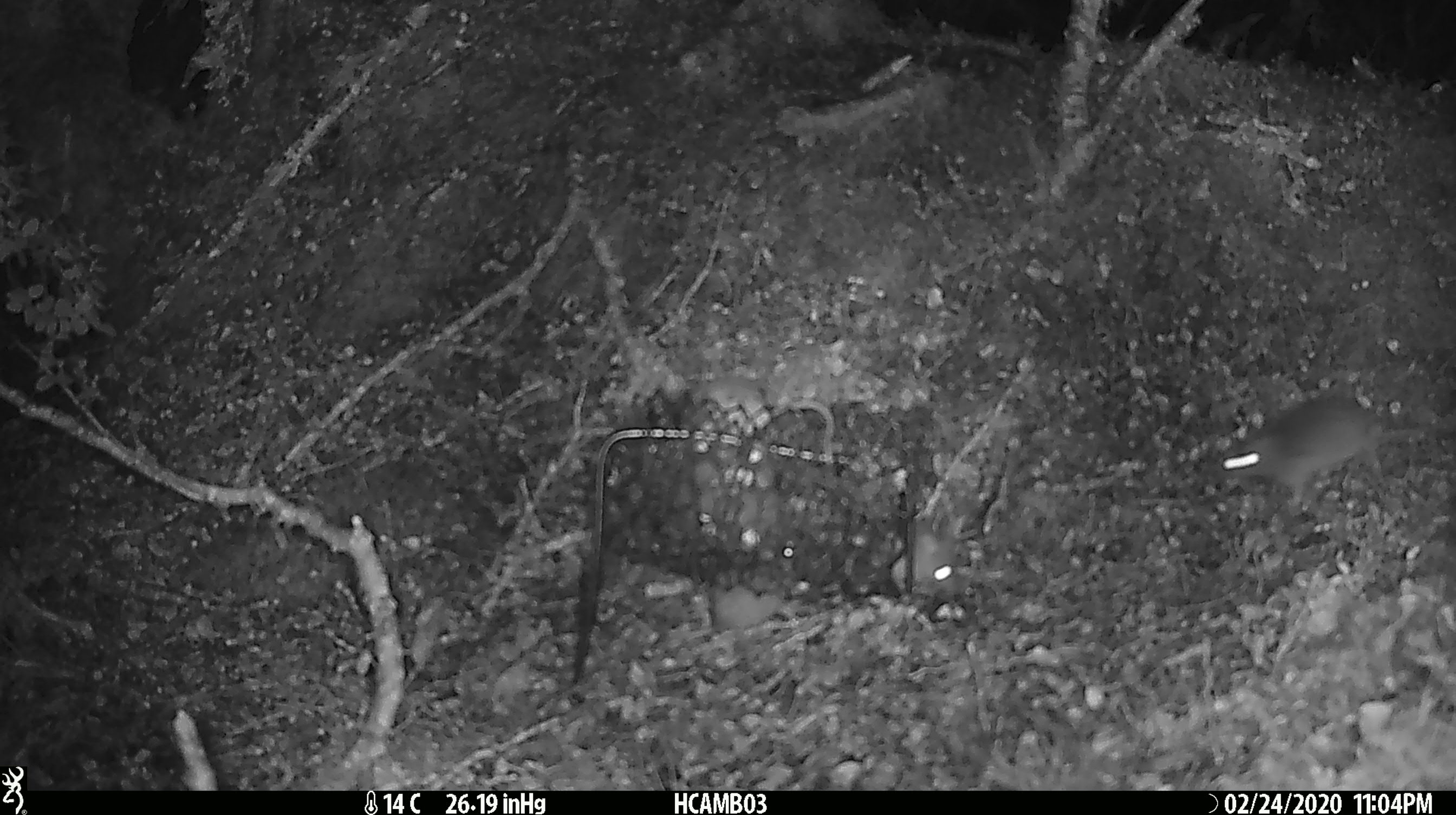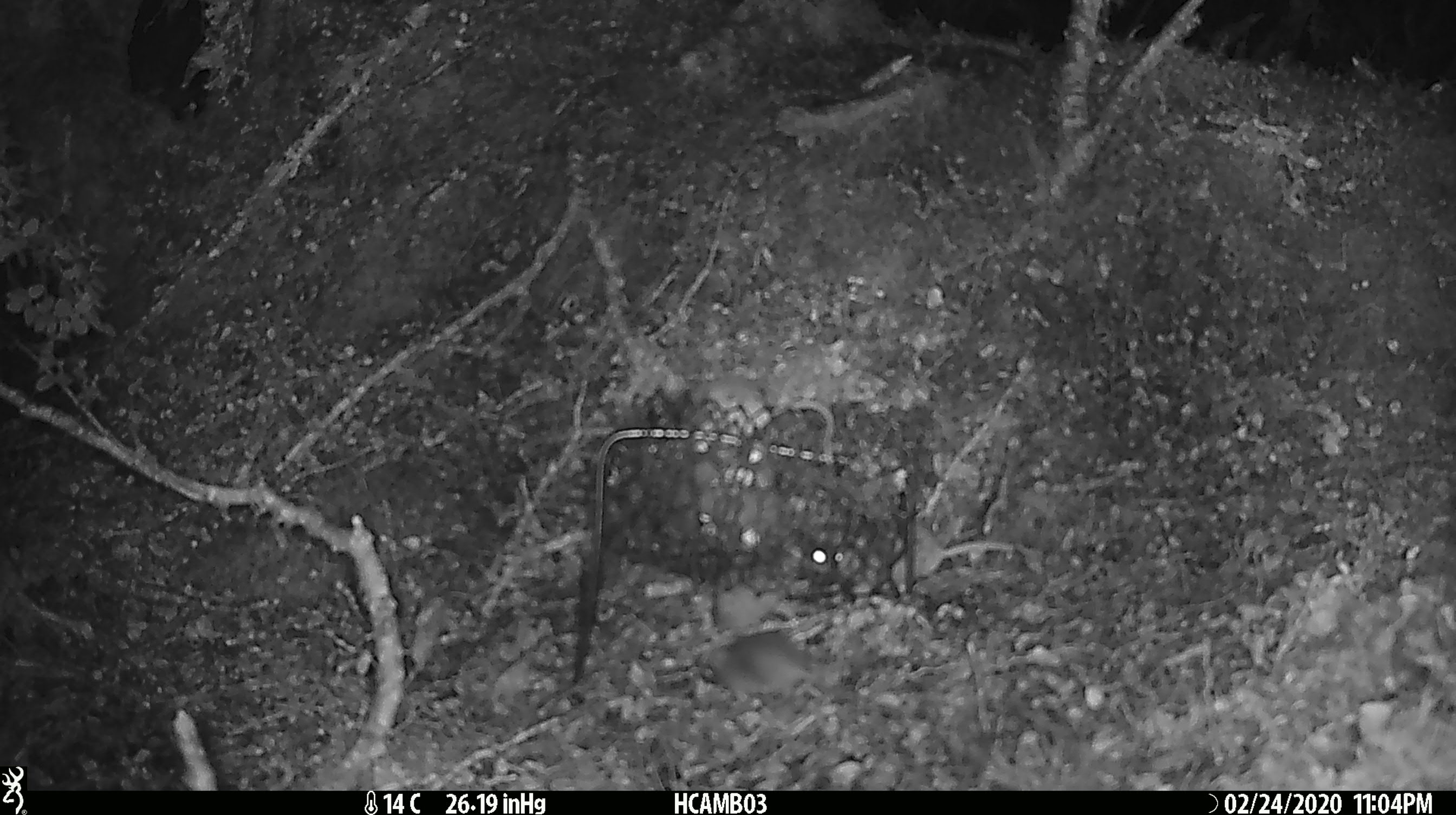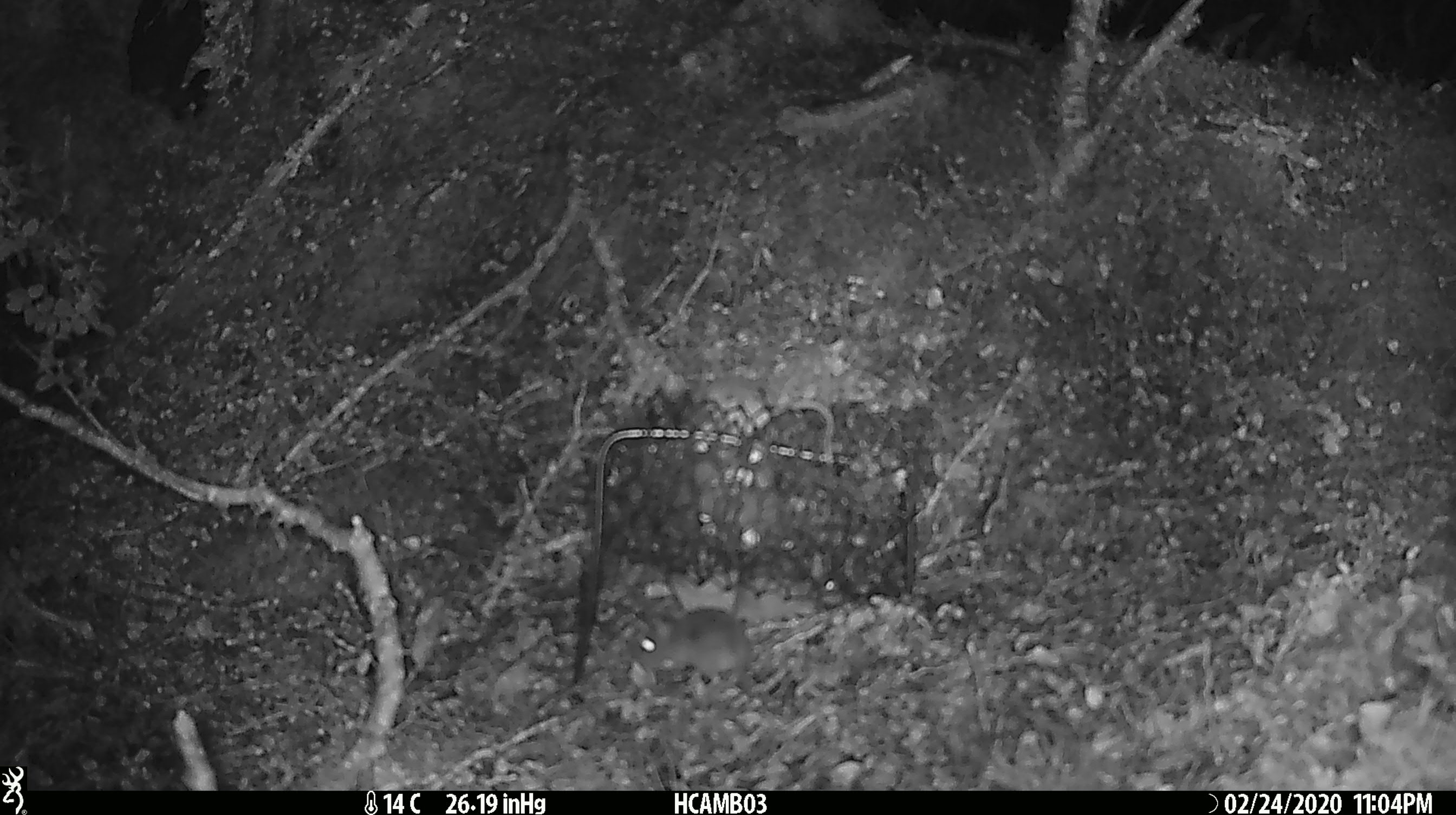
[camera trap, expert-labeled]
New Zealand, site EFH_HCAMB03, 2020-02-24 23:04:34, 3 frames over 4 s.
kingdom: Animalia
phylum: Chordata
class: Mammalia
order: Rodentia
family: Muridae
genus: Mus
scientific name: Mus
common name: mouse